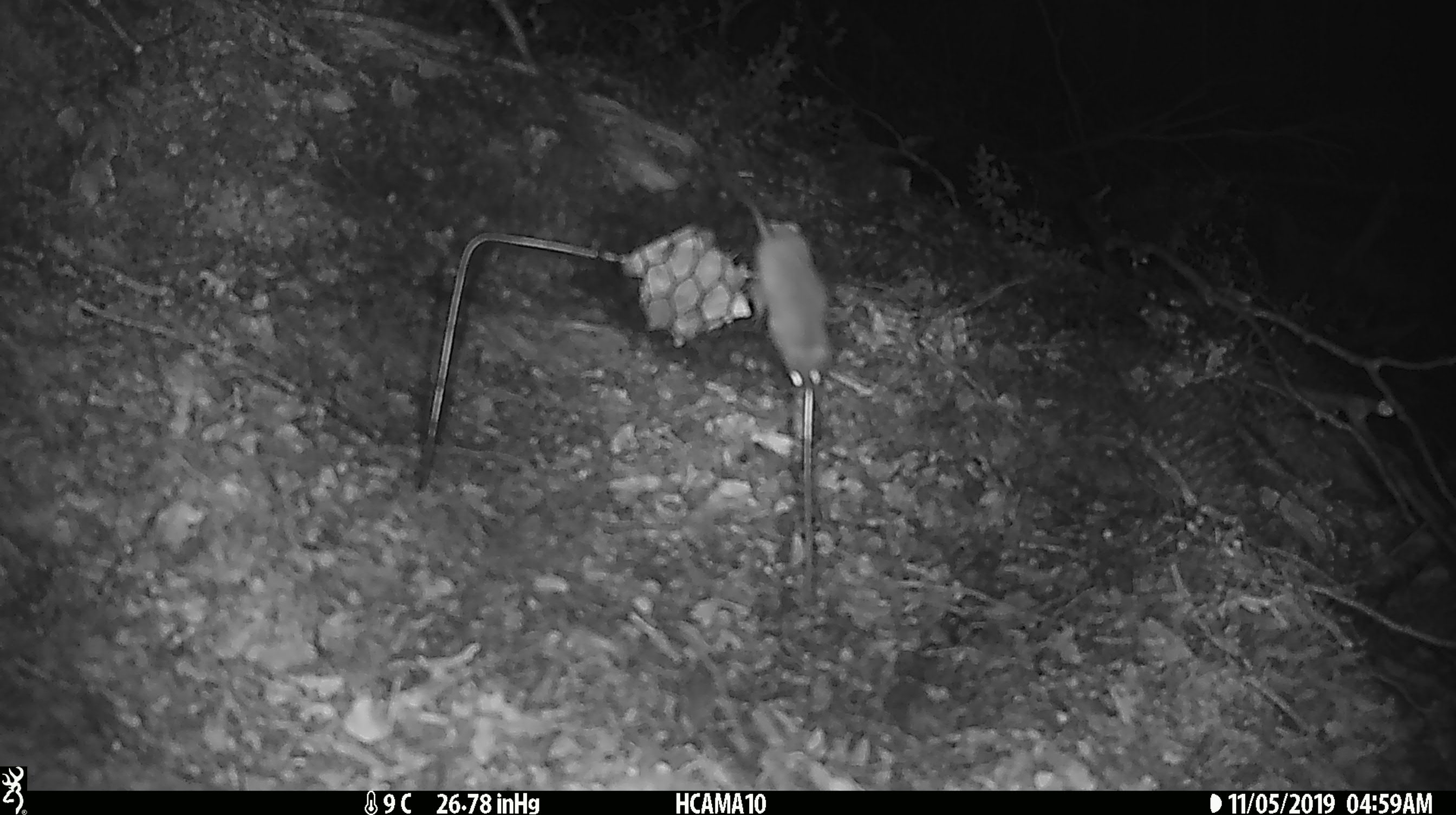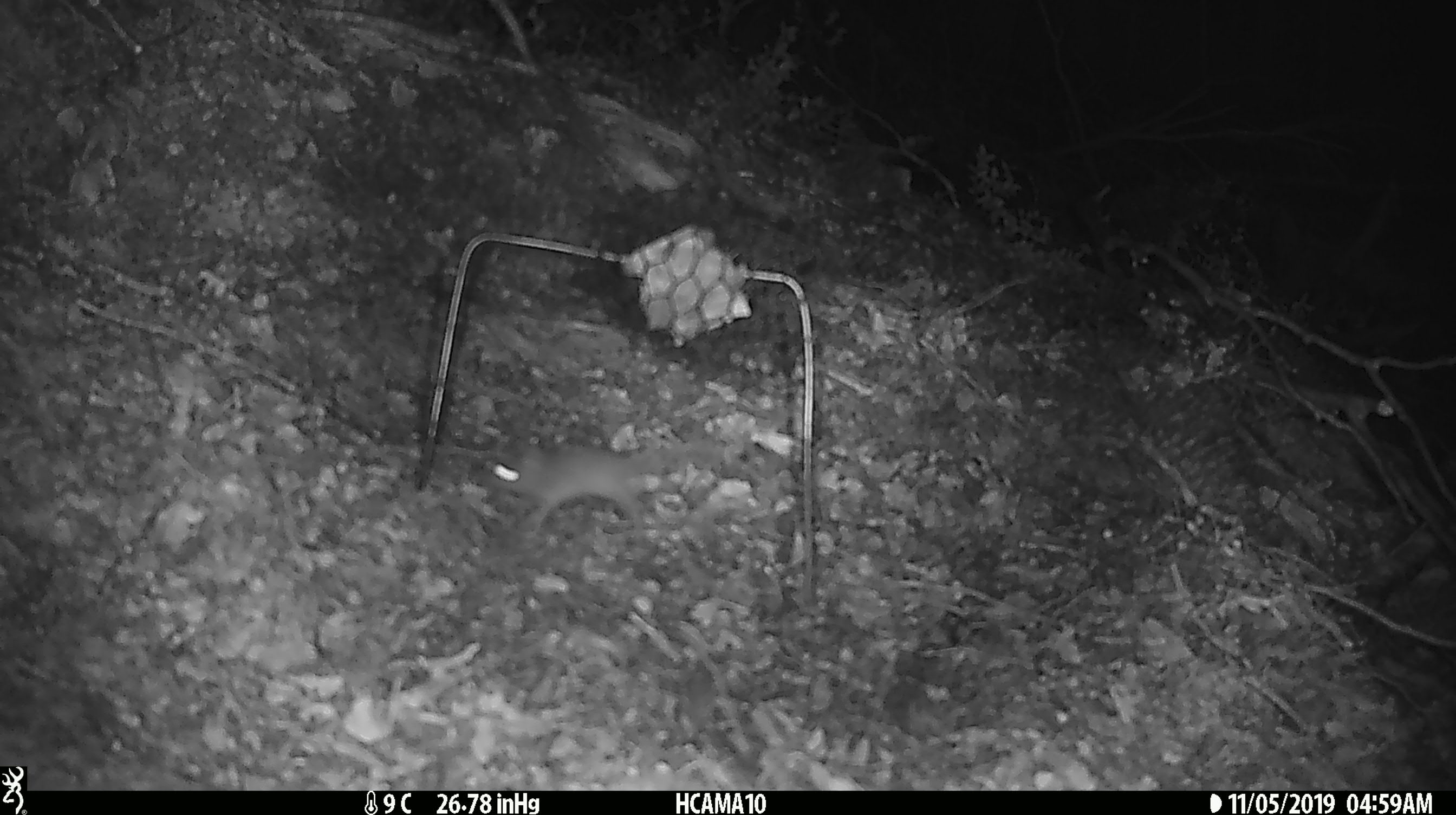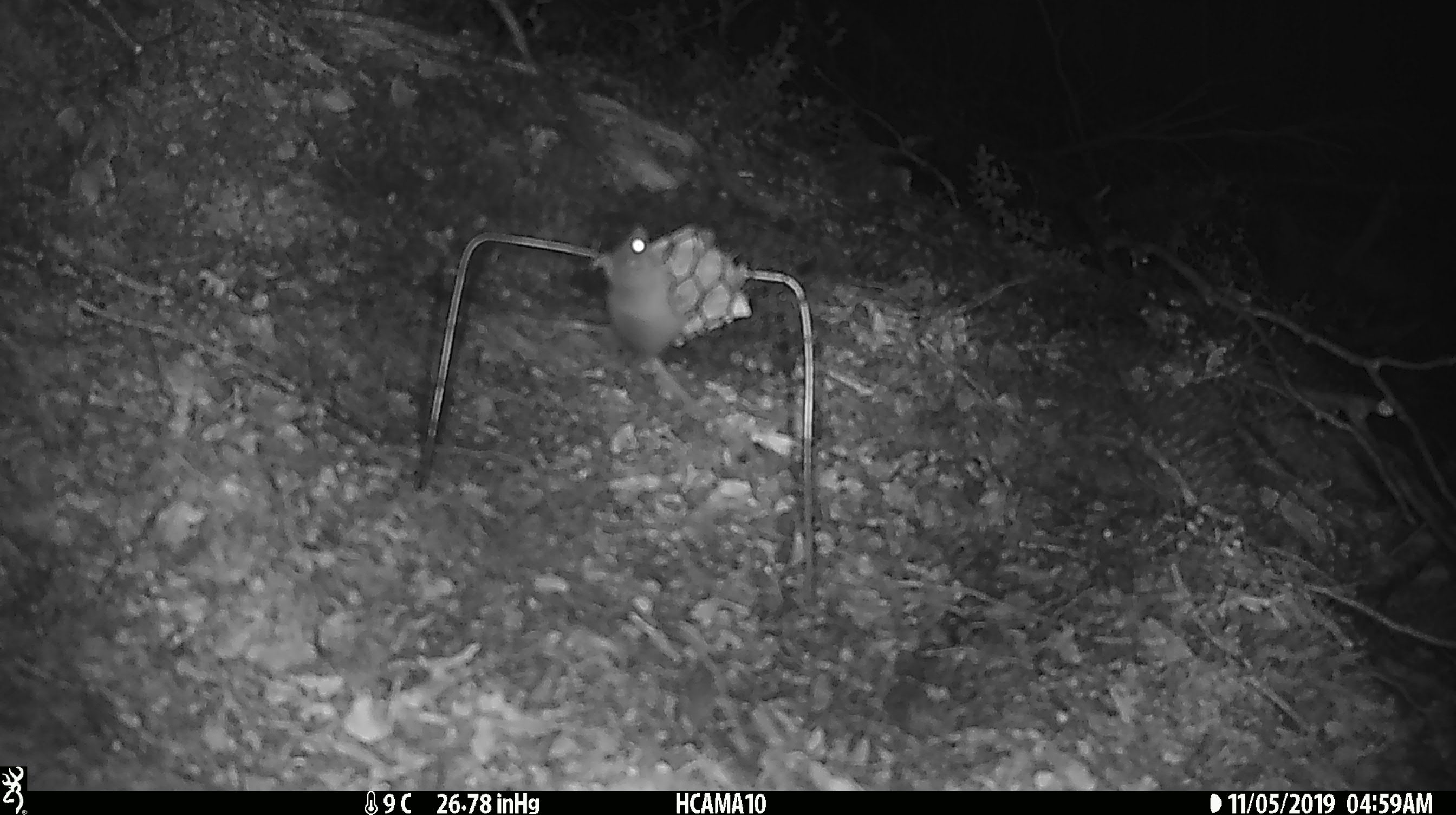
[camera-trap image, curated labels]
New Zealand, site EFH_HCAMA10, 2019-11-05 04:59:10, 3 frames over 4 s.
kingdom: Animalia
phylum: Chordata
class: Mammalia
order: Rodentia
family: Muridae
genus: Mus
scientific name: Mus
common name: mouse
Mouse (Mus).